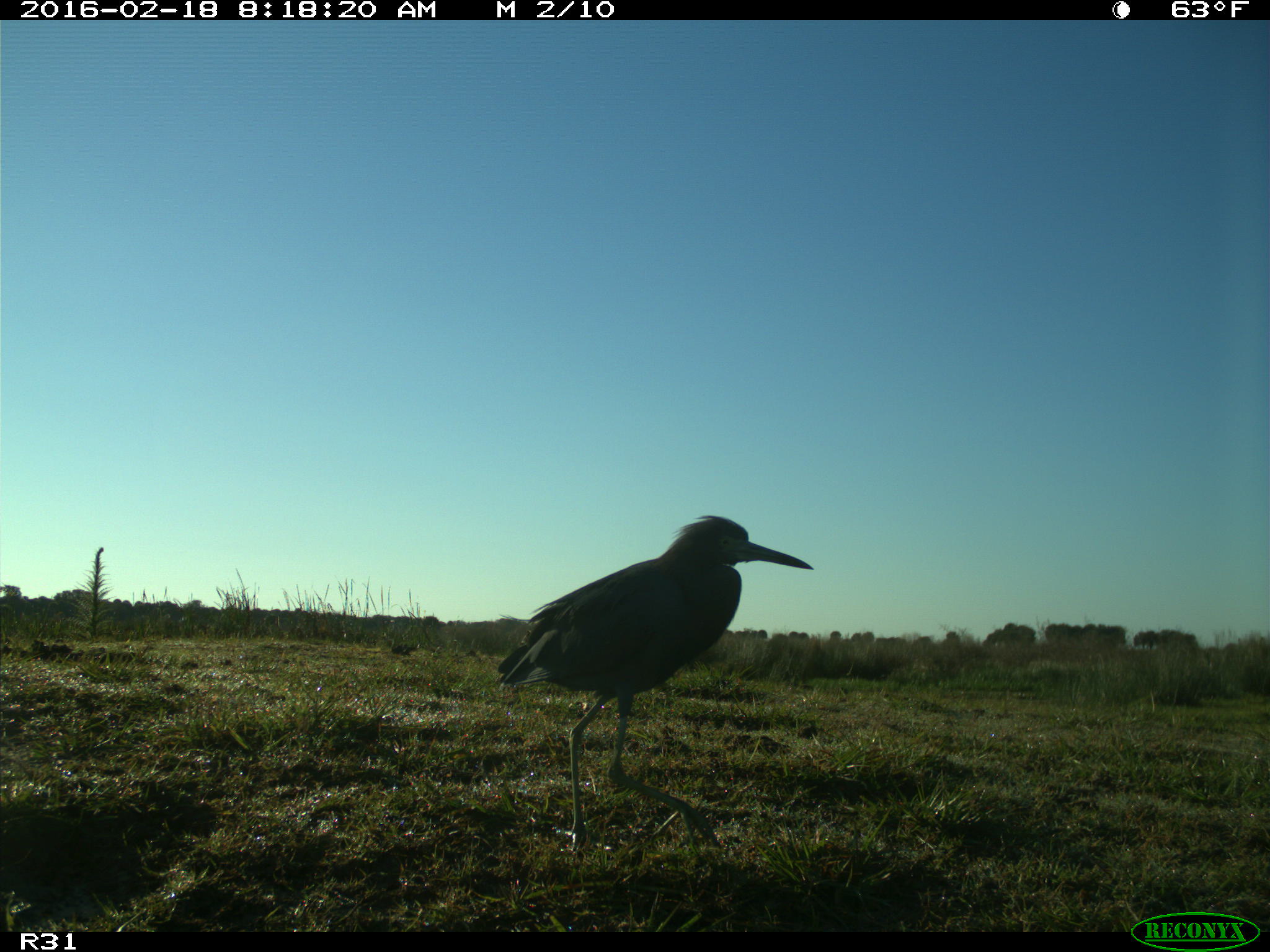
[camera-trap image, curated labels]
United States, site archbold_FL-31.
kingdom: Animalia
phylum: Chordata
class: Aves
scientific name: Aves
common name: birds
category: unidentified bird